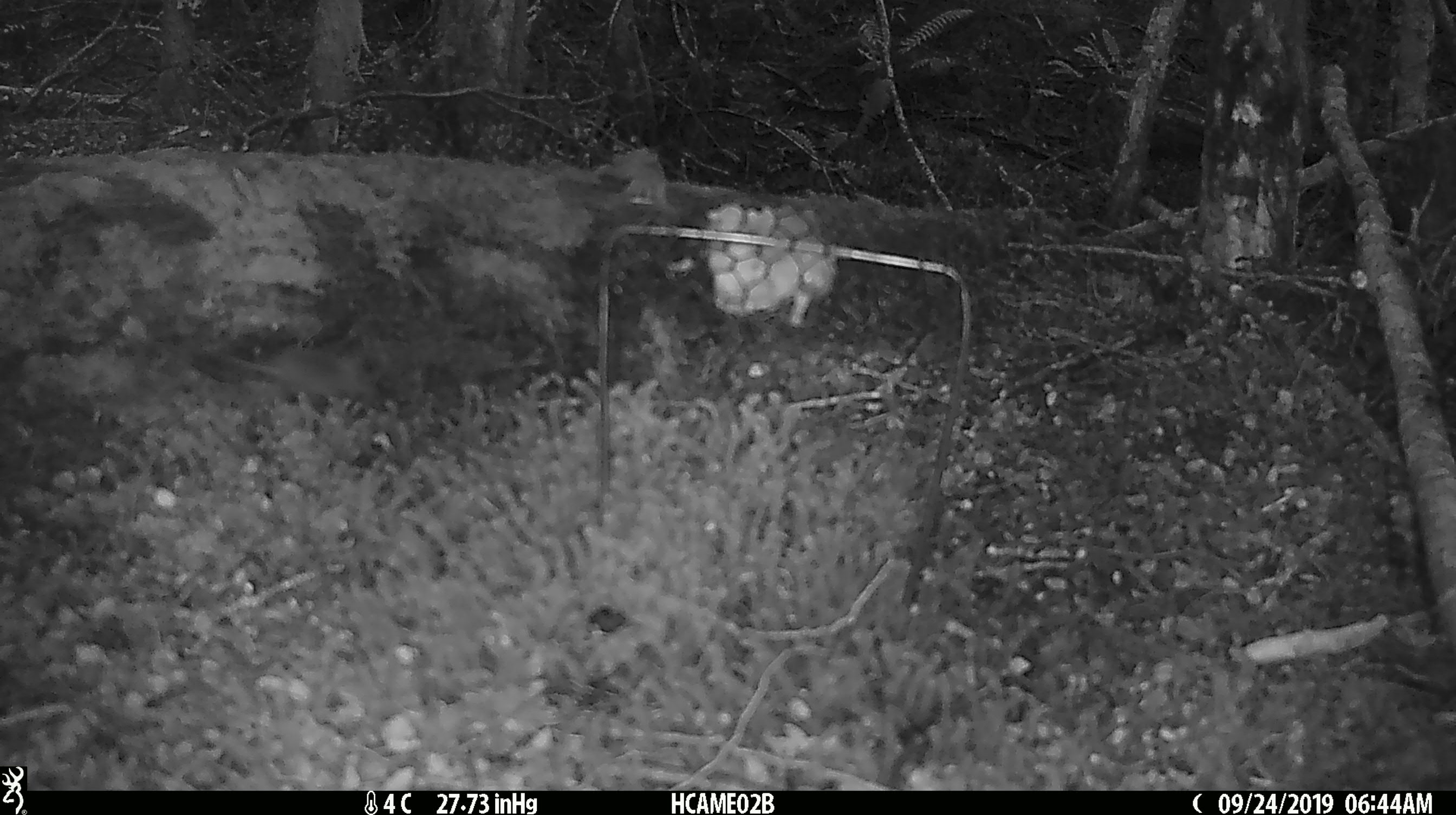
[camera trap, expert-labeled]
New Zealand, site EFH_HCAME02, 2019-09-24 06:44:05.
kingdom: Animalia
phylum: Chordata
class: Mammalia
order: Rodentia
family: Muridae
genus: Mus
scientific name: Mus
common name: mouse